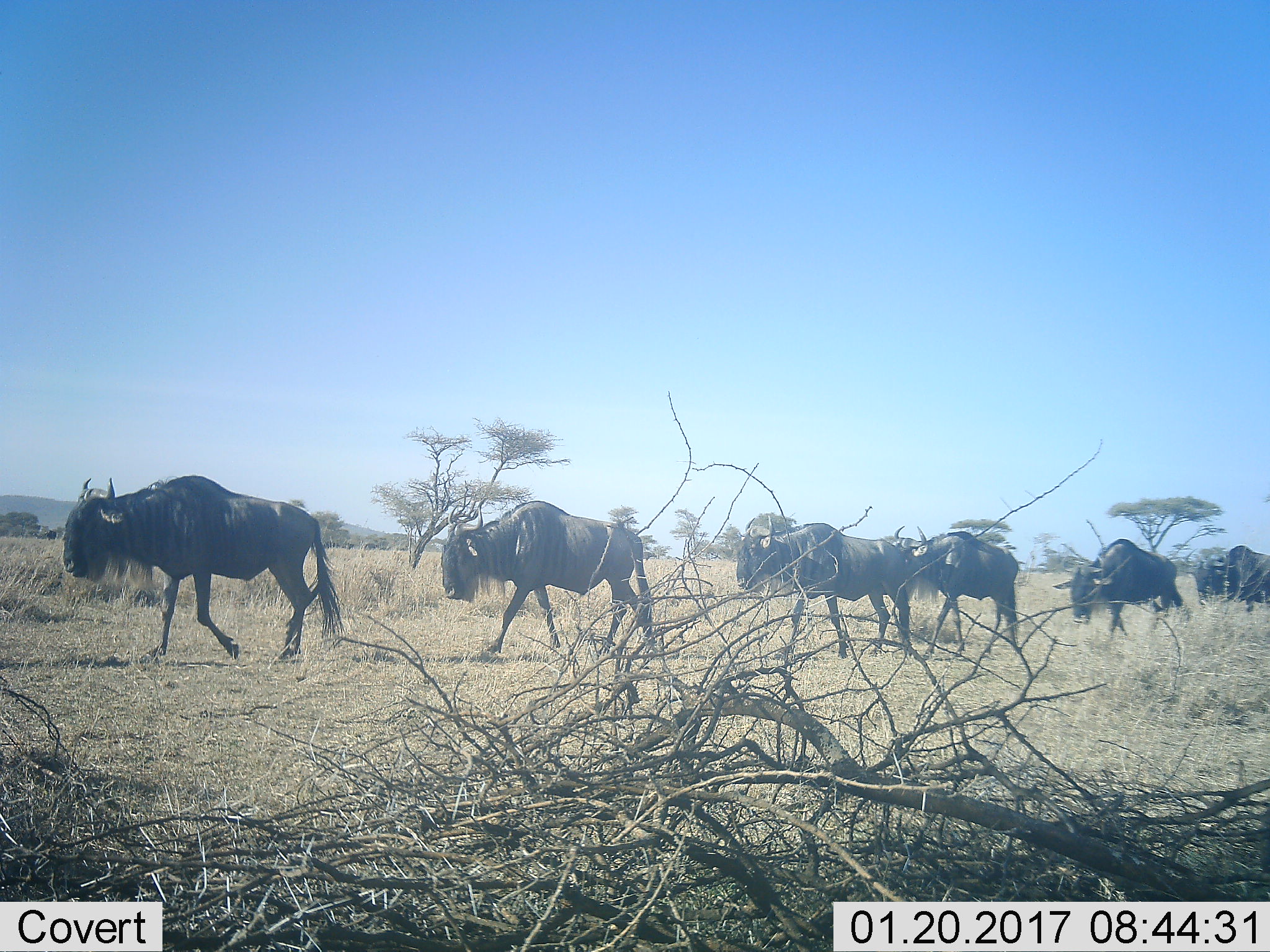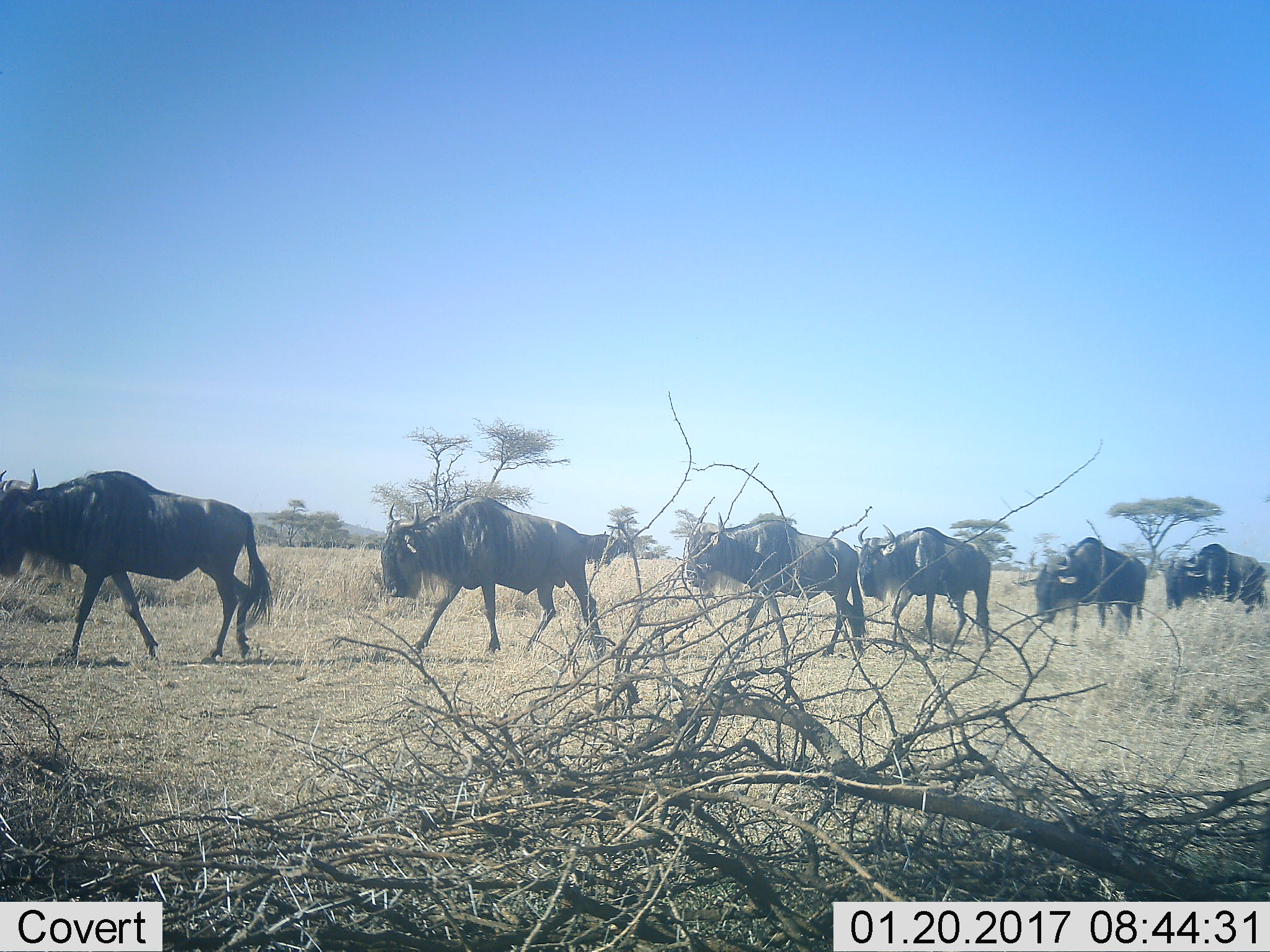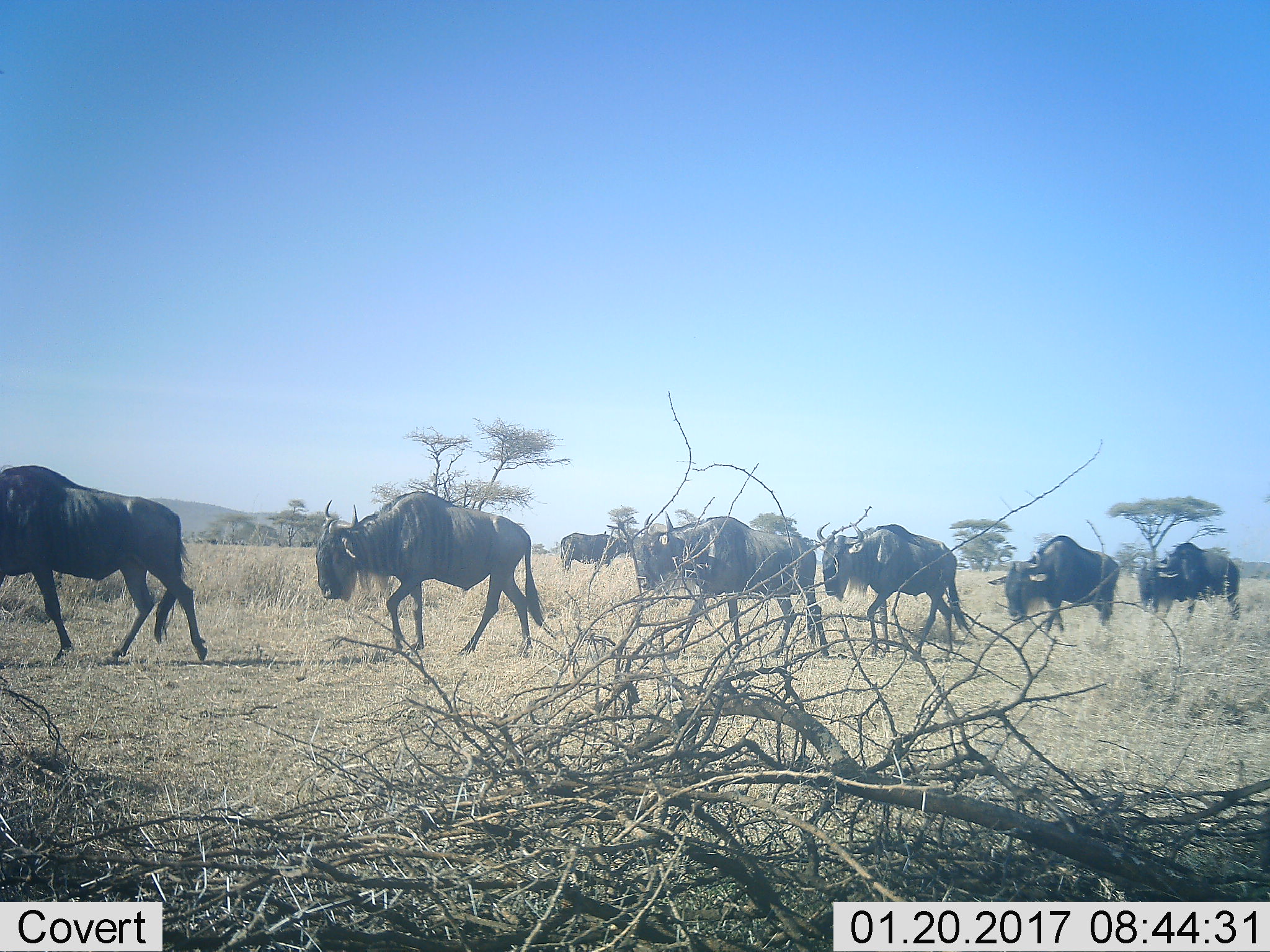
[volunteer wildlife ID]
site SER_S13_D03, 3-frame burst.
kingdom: Animalia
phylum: Chordata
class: Mammalia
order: Artiodactyla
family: Bovidae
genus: Connochaetes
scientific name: Connochaetes taurinus taurinus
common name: blue wildebeest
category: wildebeestblue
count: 6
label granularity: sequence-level